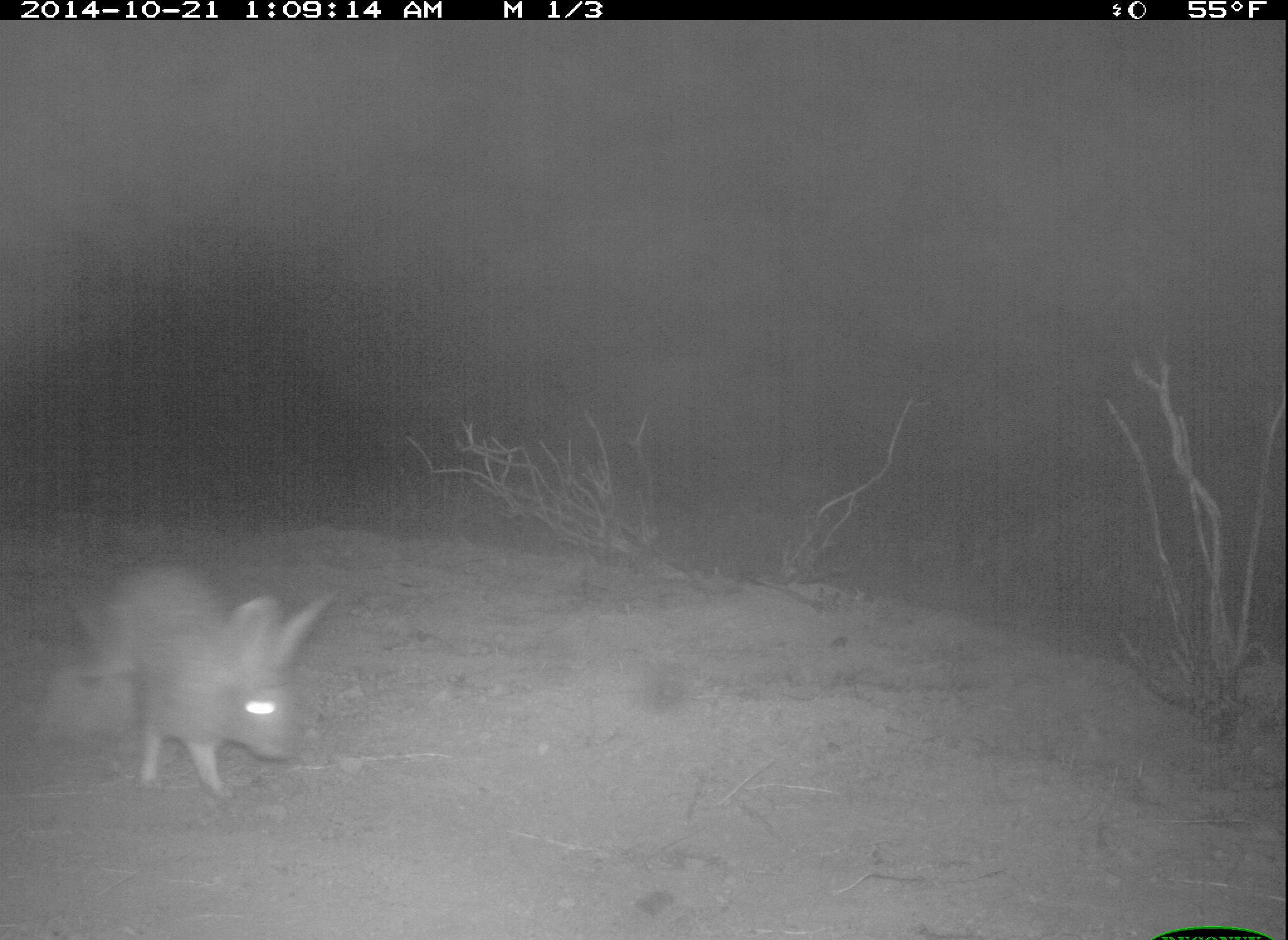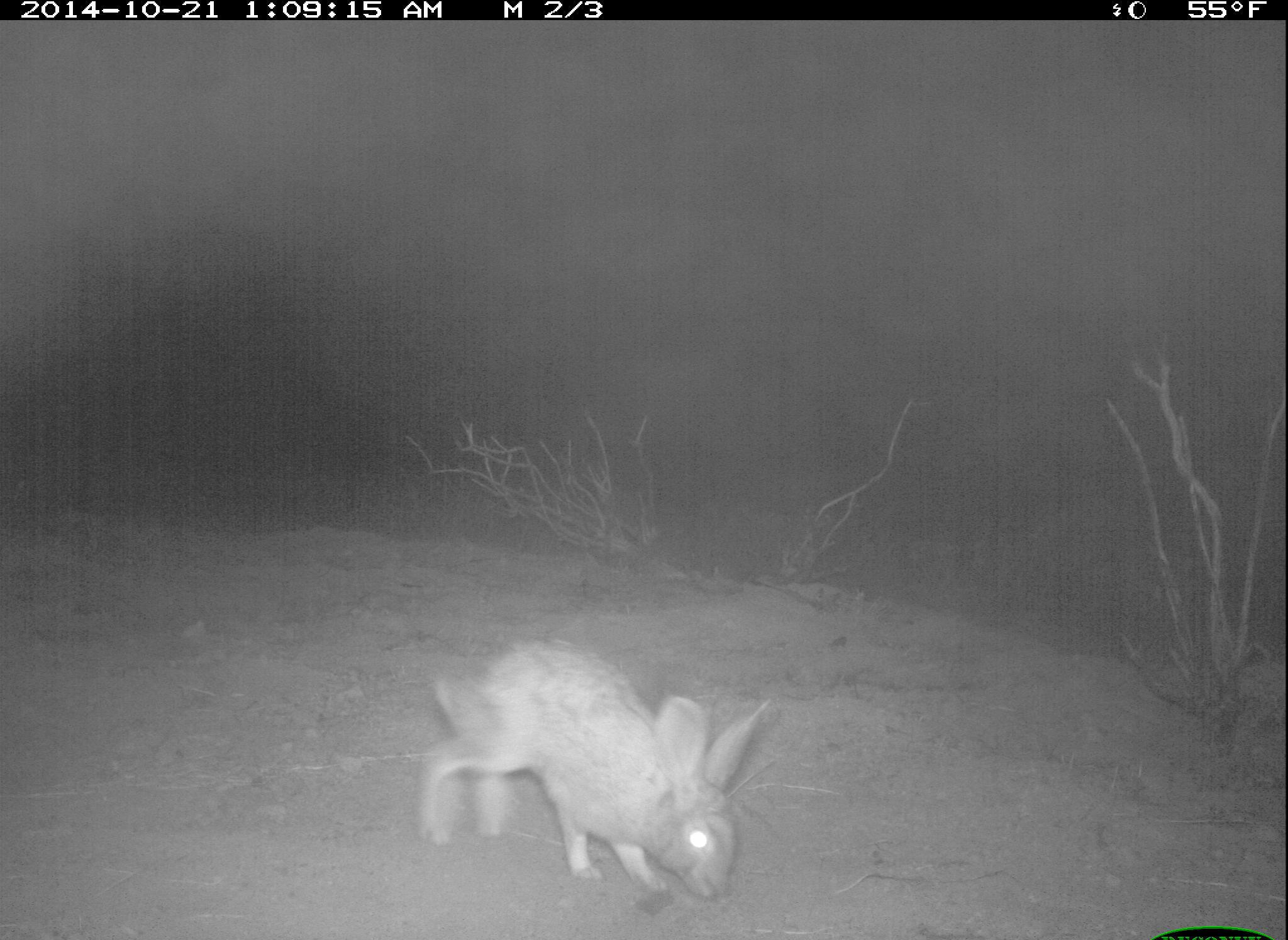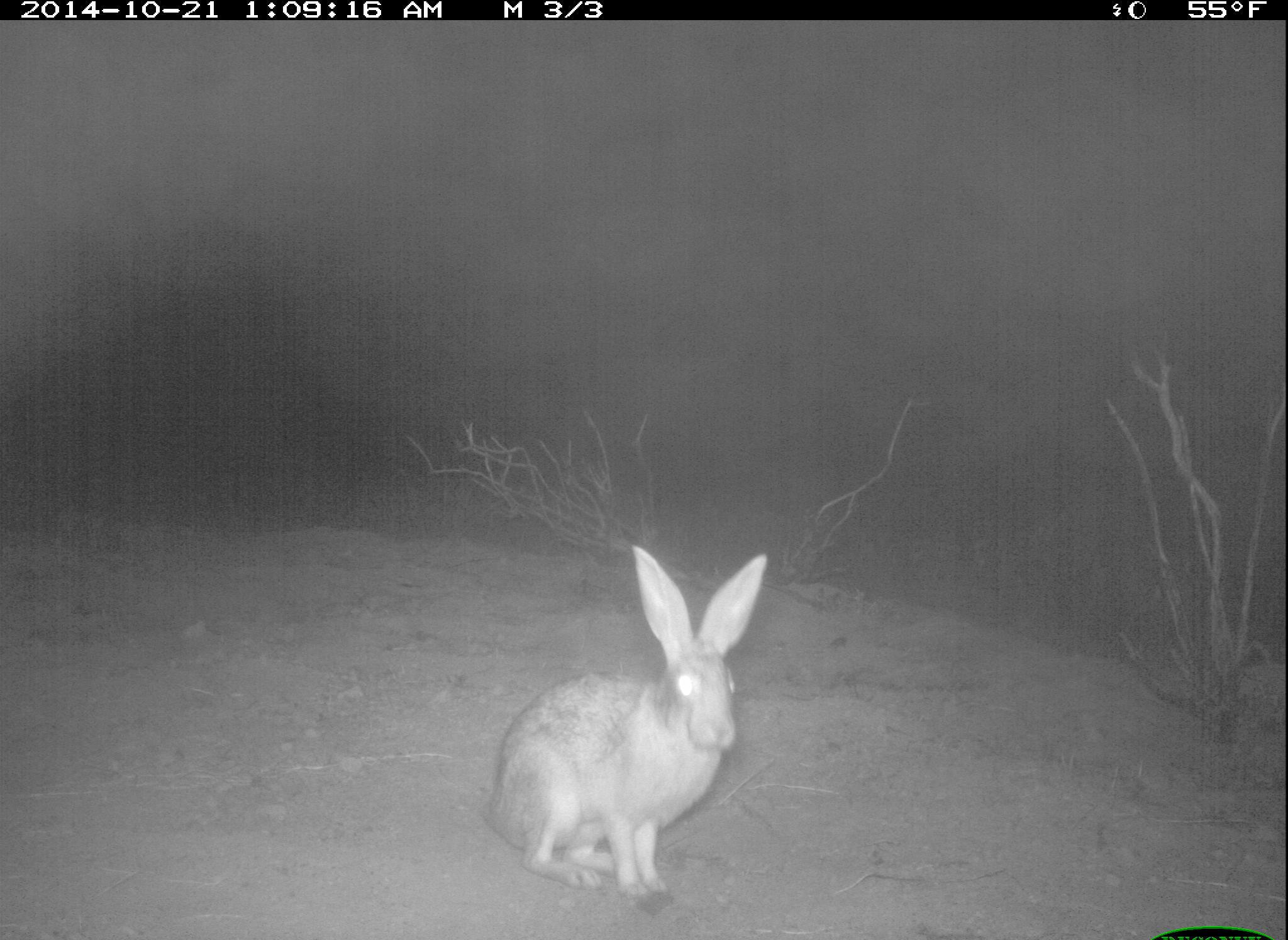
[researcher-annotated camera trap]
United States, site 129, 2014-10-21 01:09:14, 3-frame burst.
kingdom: Animalia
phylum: Chordata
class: Mammalia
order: Lagomorpha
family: Leporidae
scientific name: Leporidae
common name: rabbits and hares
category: rabbit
Rabbit (rabbits and hares) (Leporidae).